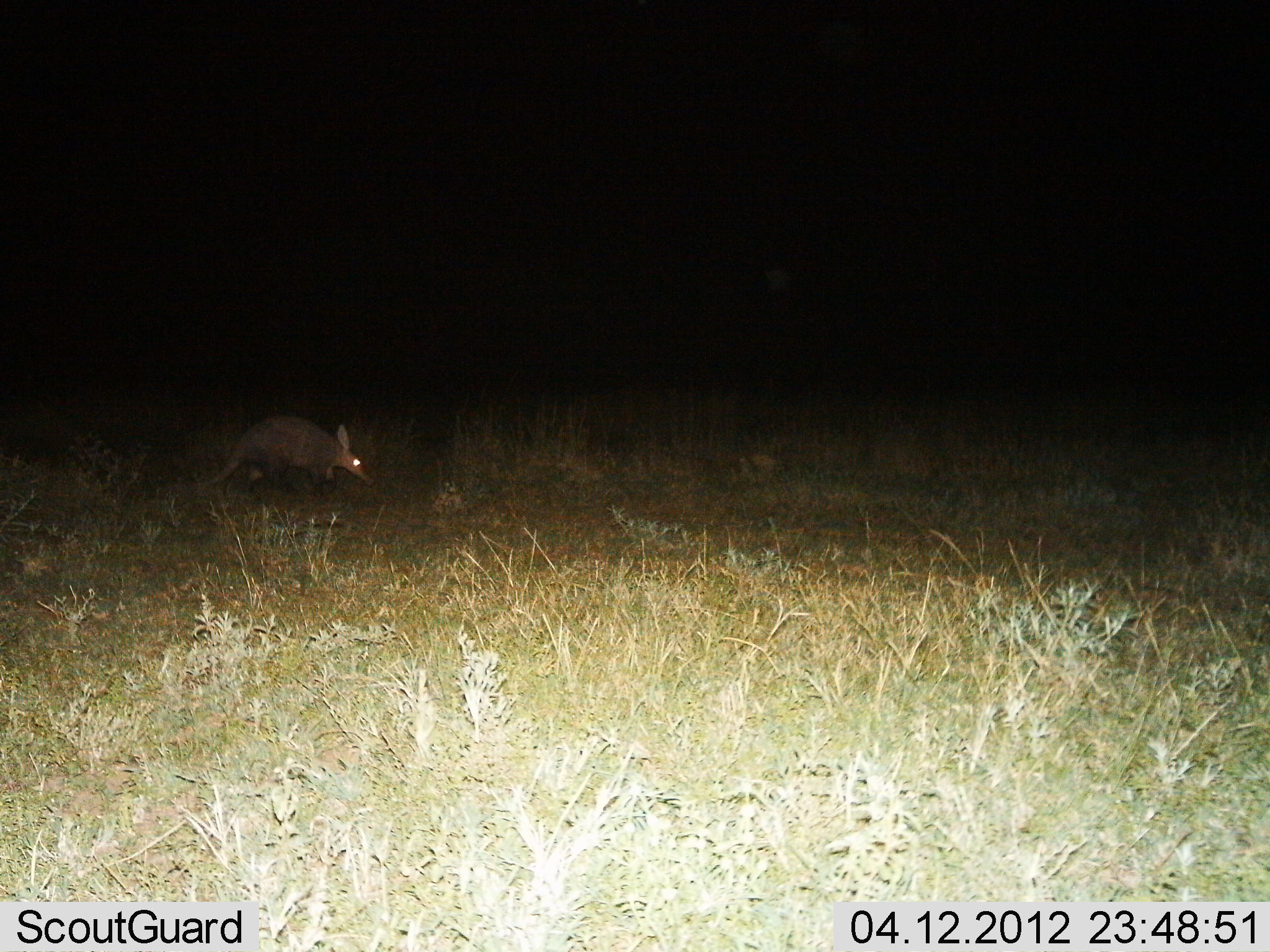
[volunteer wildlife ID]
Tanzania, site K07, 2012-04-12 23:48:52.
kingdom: Animalia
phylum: Chordata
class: Mammalia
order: Tubulidentata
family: Orycteropodidae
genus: Orycteropus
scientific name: Orycteropus afer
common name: aardvark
Aardvark (Orycteropus afer), count 1. Behavior (volunteer vote fractions): standing 30%, resting 0%, moving 78%, interacting 4%. Young present (vote fraction): 0%. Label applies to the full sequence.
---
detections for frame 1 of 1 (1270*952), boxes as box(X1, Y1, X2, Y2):
animal: box(164, 414, 377, 508)